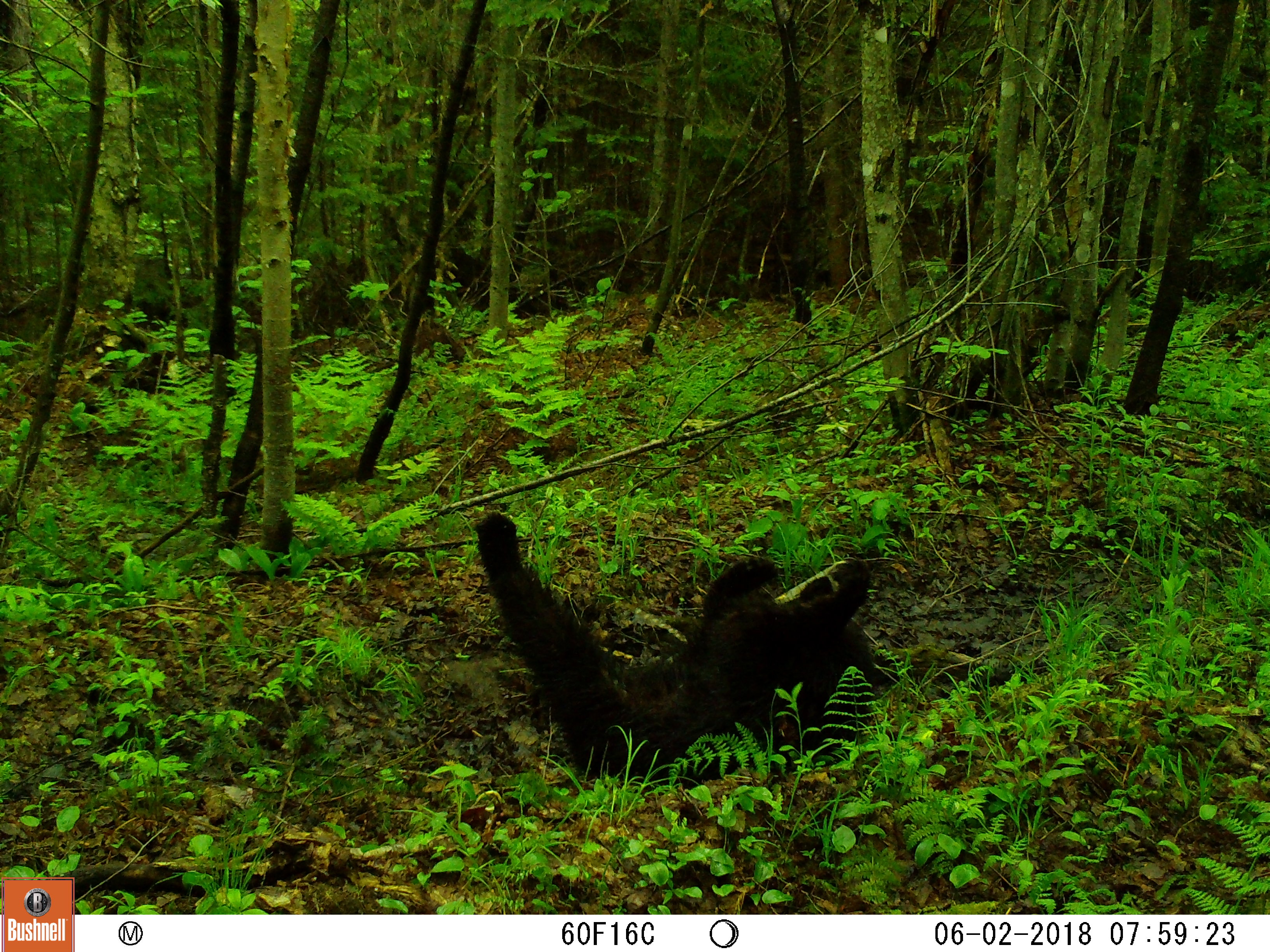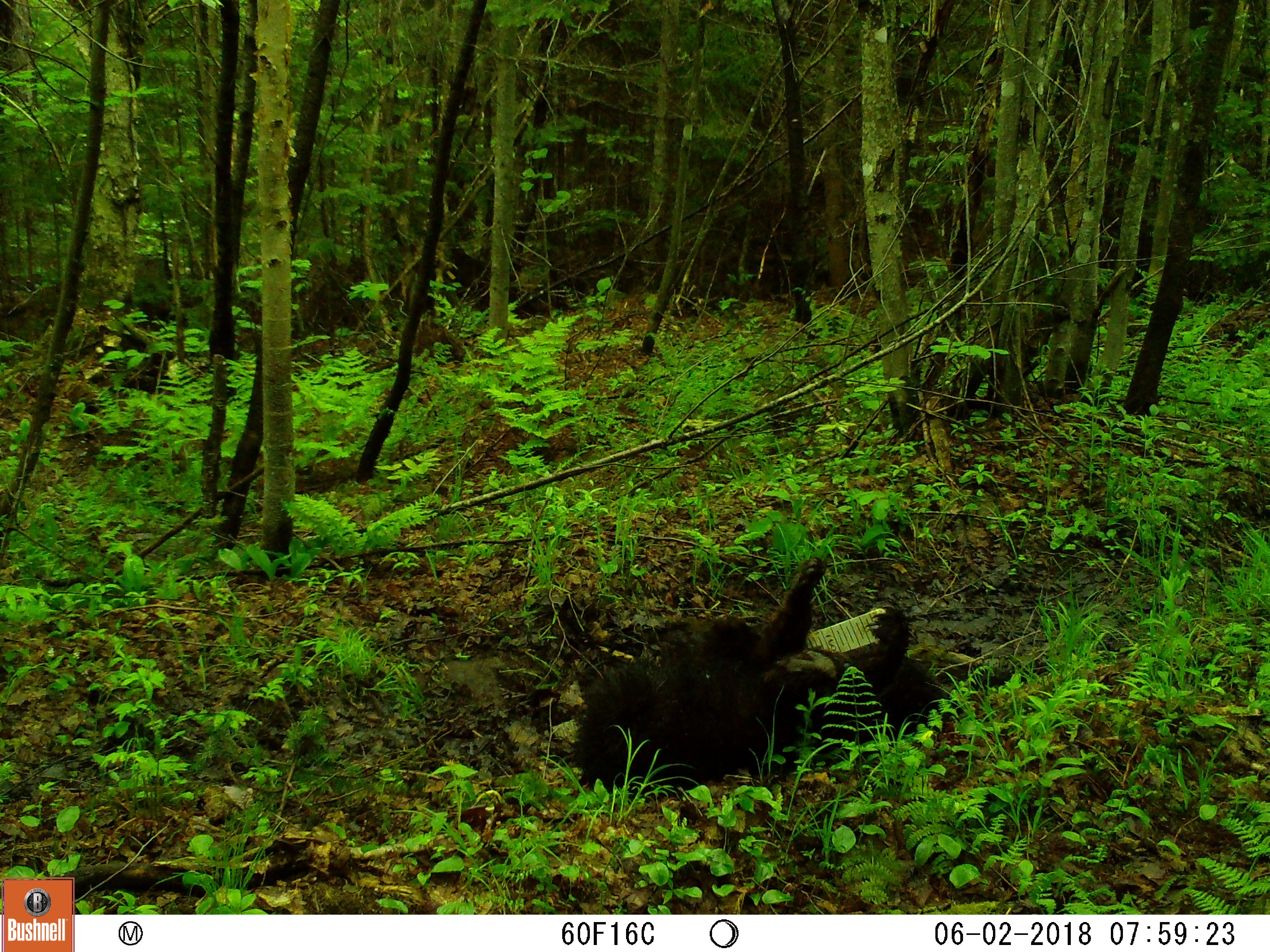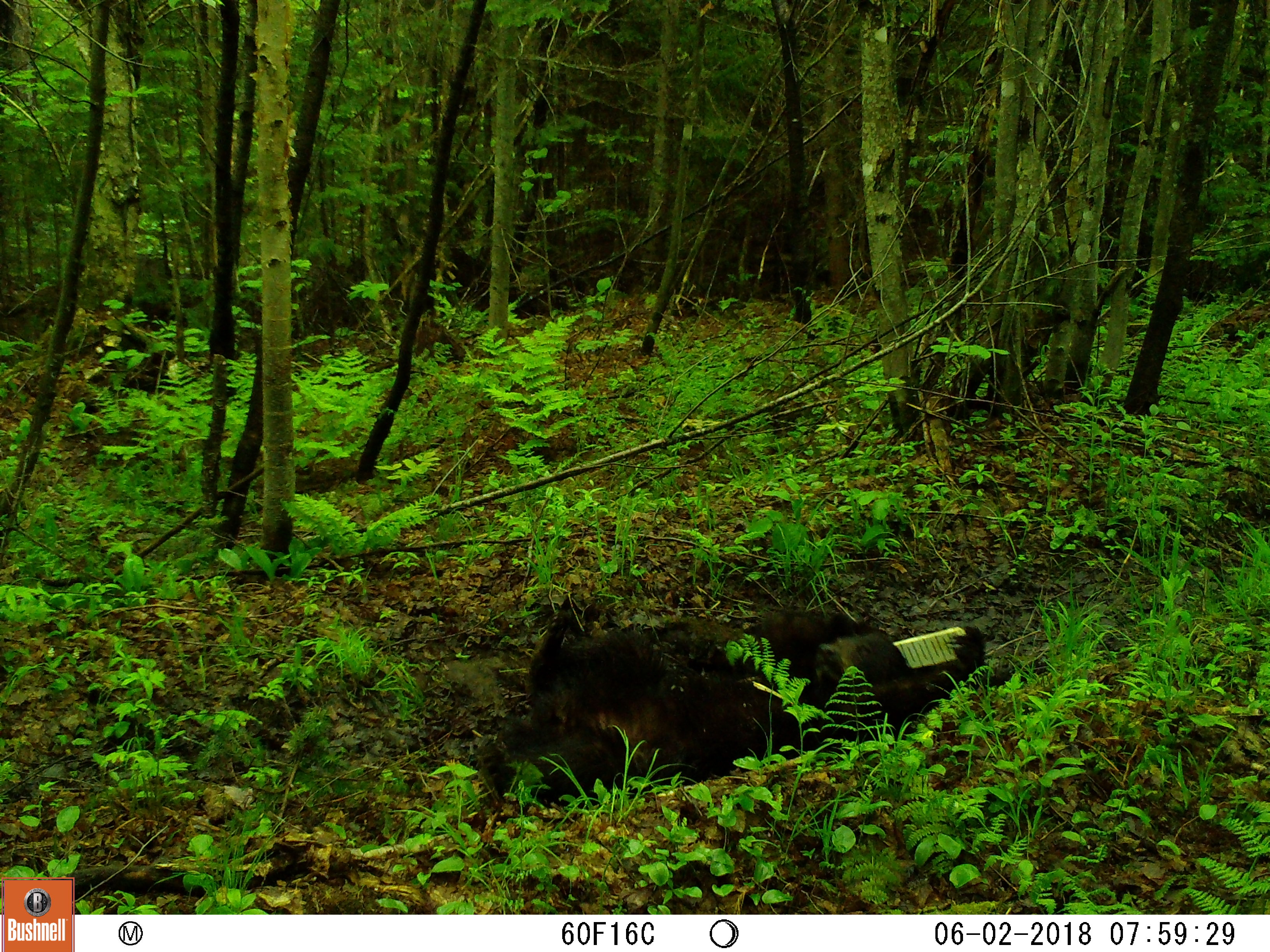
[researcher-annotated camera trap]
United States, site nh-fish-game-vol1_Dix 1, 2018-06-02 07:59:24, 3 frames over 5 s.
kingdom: Animalia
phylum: Chordata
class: Mammalia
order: Carnivora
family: Ursidae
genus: Ursus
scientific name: Ursus americanus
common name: black bear